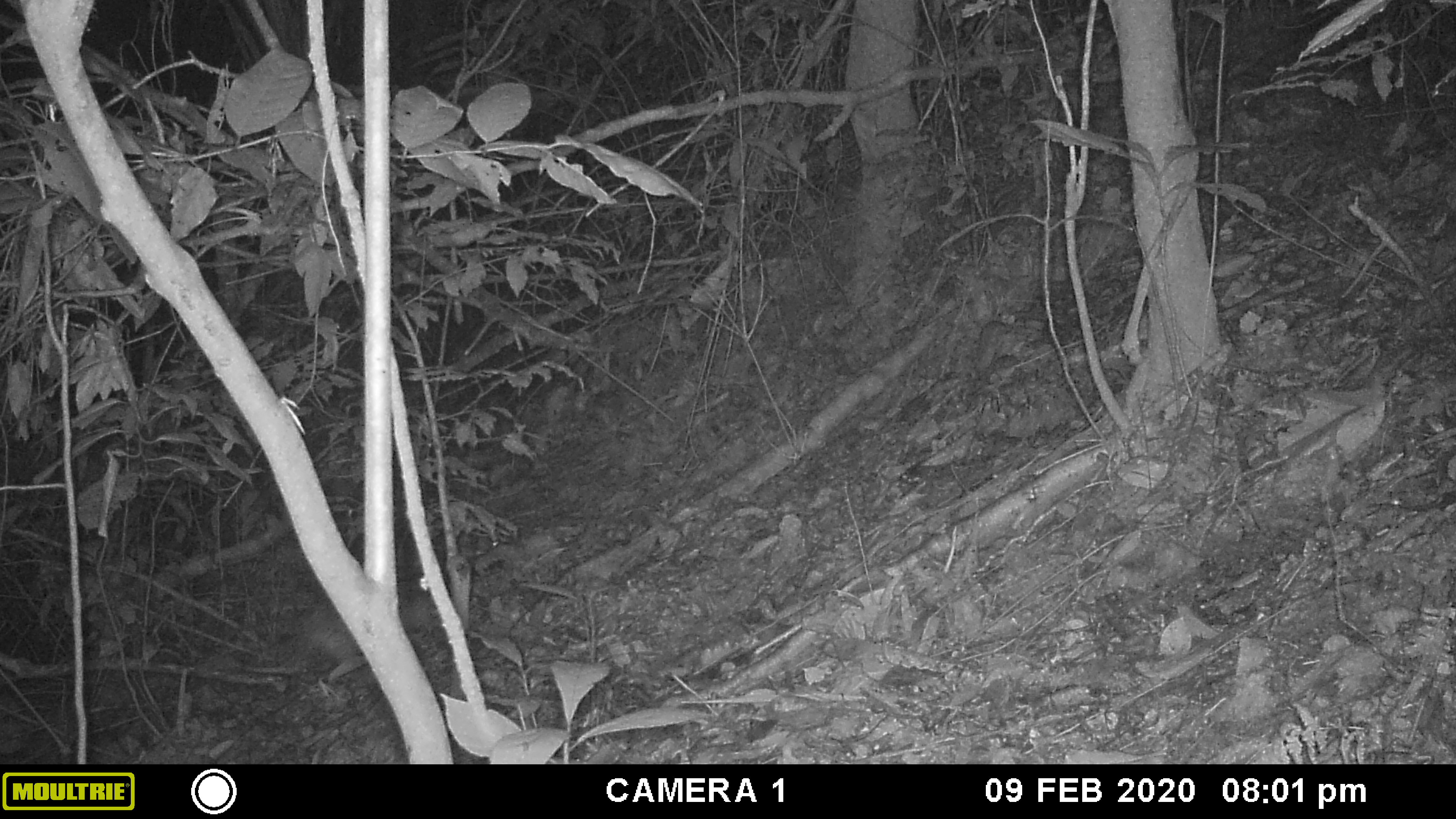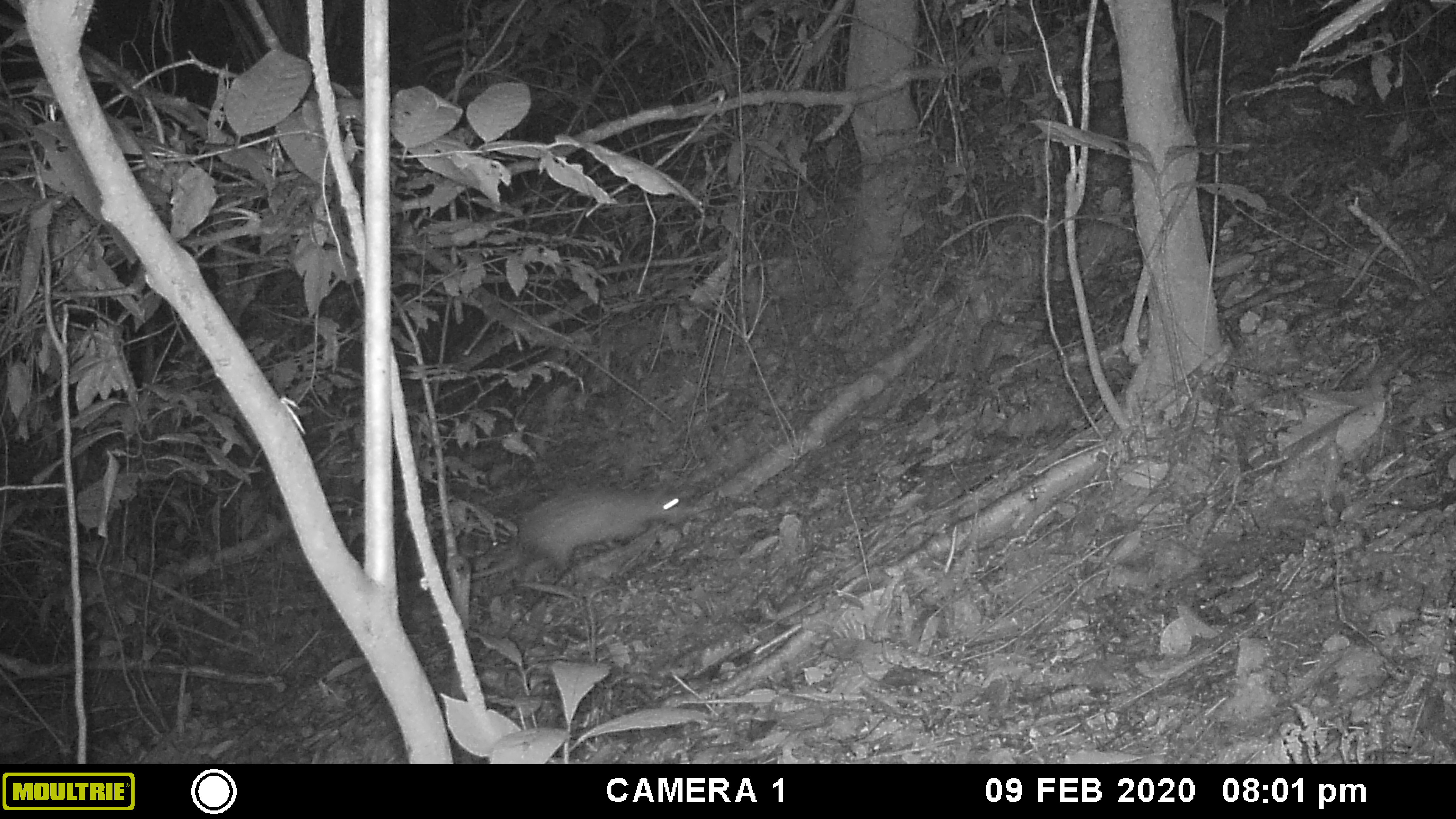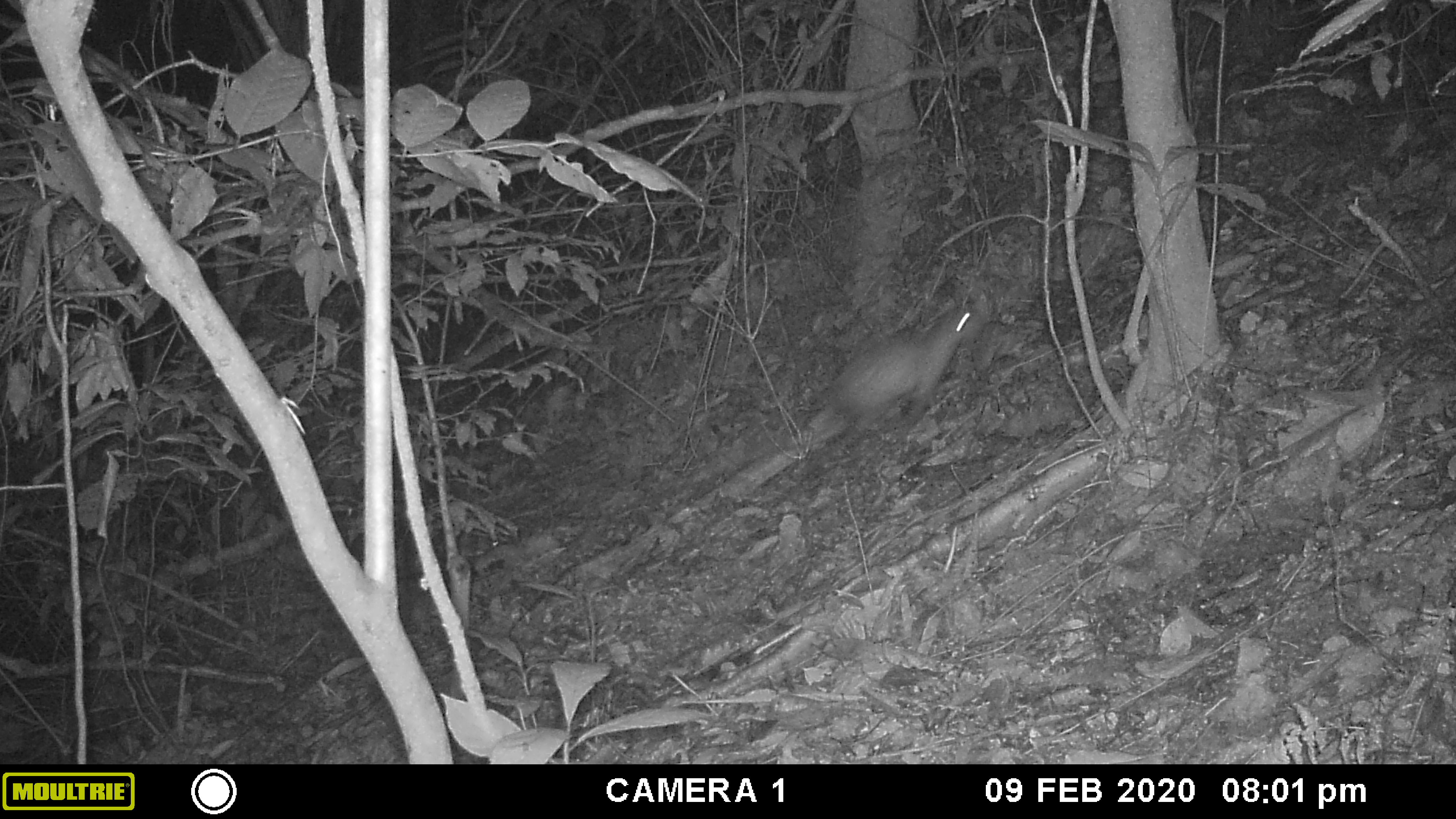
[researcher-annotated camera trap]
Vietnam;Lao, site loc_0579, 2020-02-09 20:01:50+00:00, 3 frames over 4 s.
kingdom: Animalia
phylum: Chordata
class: Mammalia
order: Rodentia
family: Hystricidae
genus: Atherurus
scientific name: Atherurus macrourus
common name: asiatic brush-tailed porcupine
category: asiatic brush tailed porcupine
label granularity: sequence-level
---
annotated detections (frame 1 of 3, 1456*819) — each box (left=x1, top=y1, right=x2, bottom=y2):
asiatic brush tailed porcupine: (left=242, top=571, right=445, bottom=689)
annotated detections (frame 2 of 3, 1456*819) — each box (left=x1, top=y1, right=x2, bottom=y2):
asiatic brush tailed porcupine: (left=468, top=481, right=696, bottom=579)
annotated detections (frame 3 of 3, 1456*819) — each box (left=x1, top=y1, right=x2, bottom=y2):
asiatic brush tailed porcupine: (left=785, top=304, right=986, bottom=454)